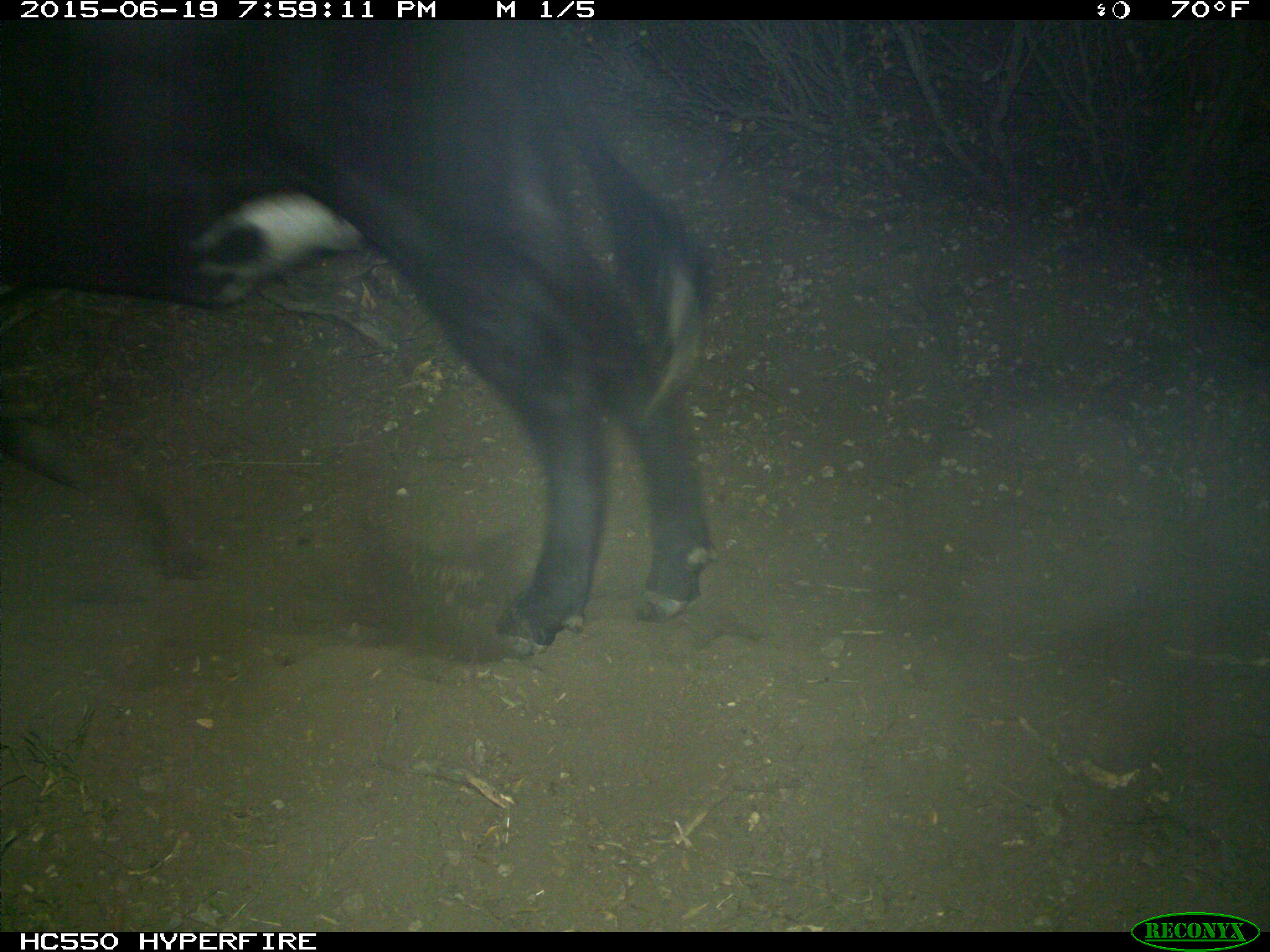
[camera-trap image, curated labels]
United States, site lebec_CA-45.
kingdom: Animalia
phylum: Chordata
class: Mammalia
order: Artiodactyla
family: Bovidae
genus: Bos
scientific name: Bos taurus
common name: domestic cow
Bos taurus (domestic cow).